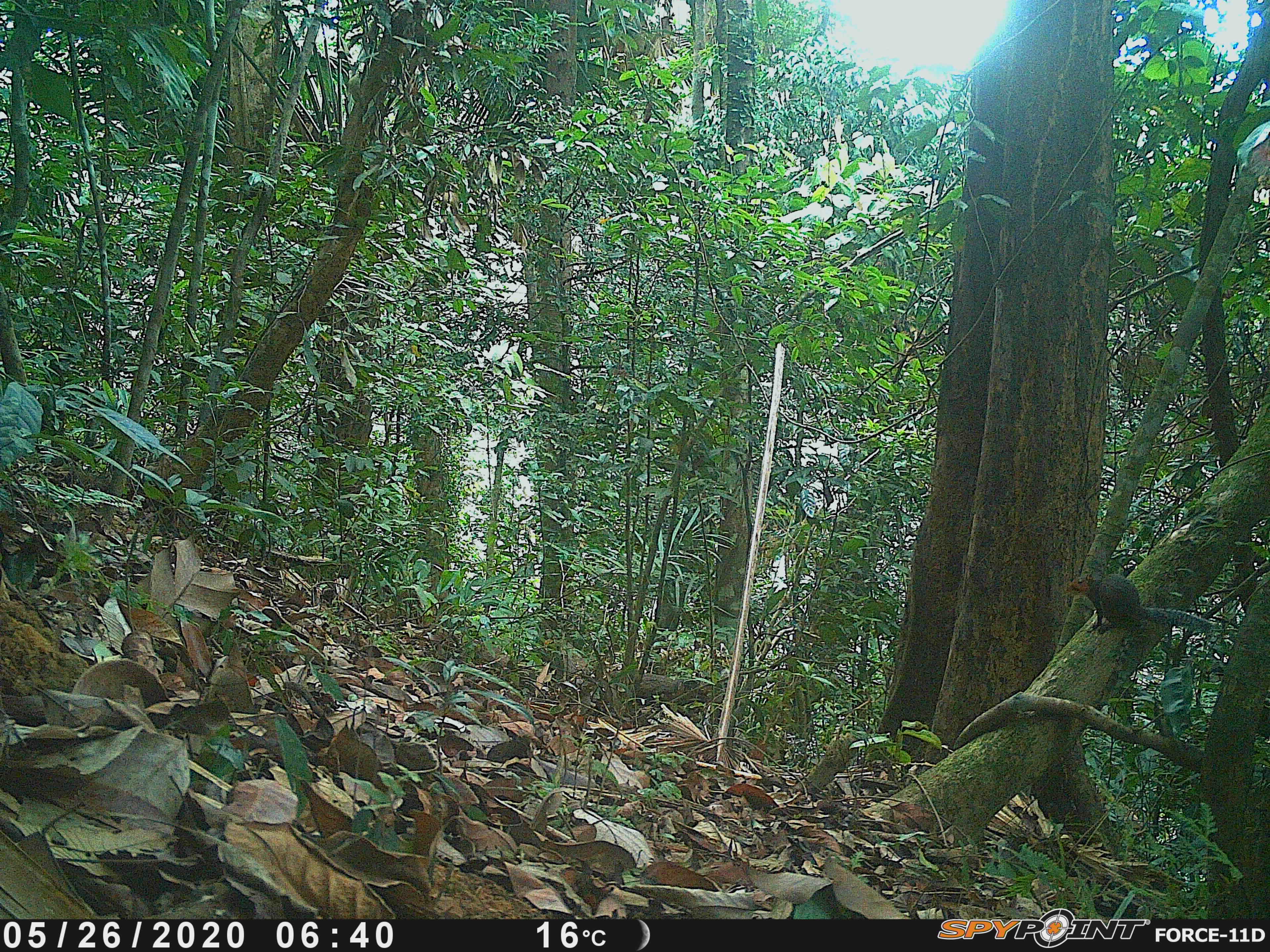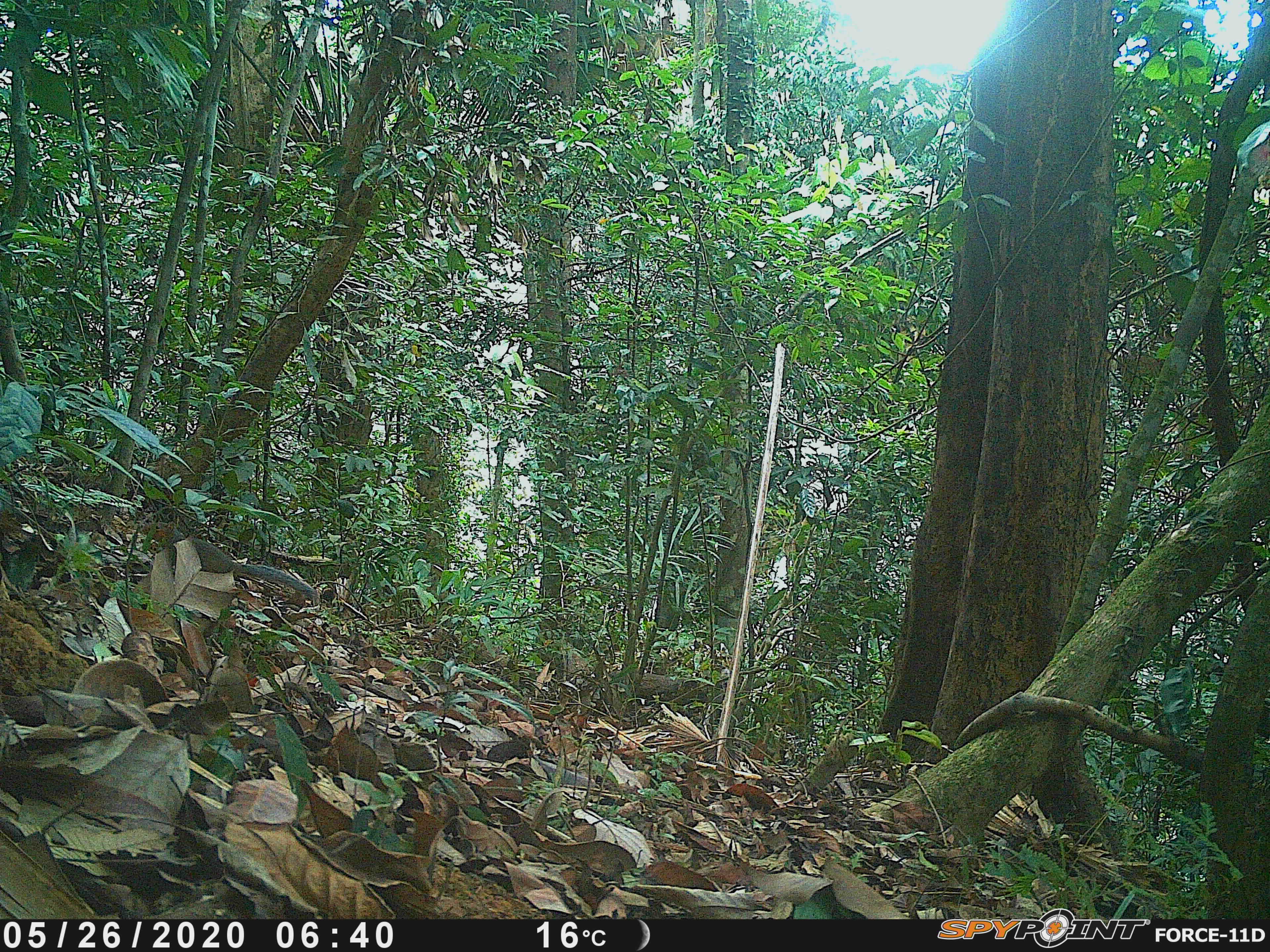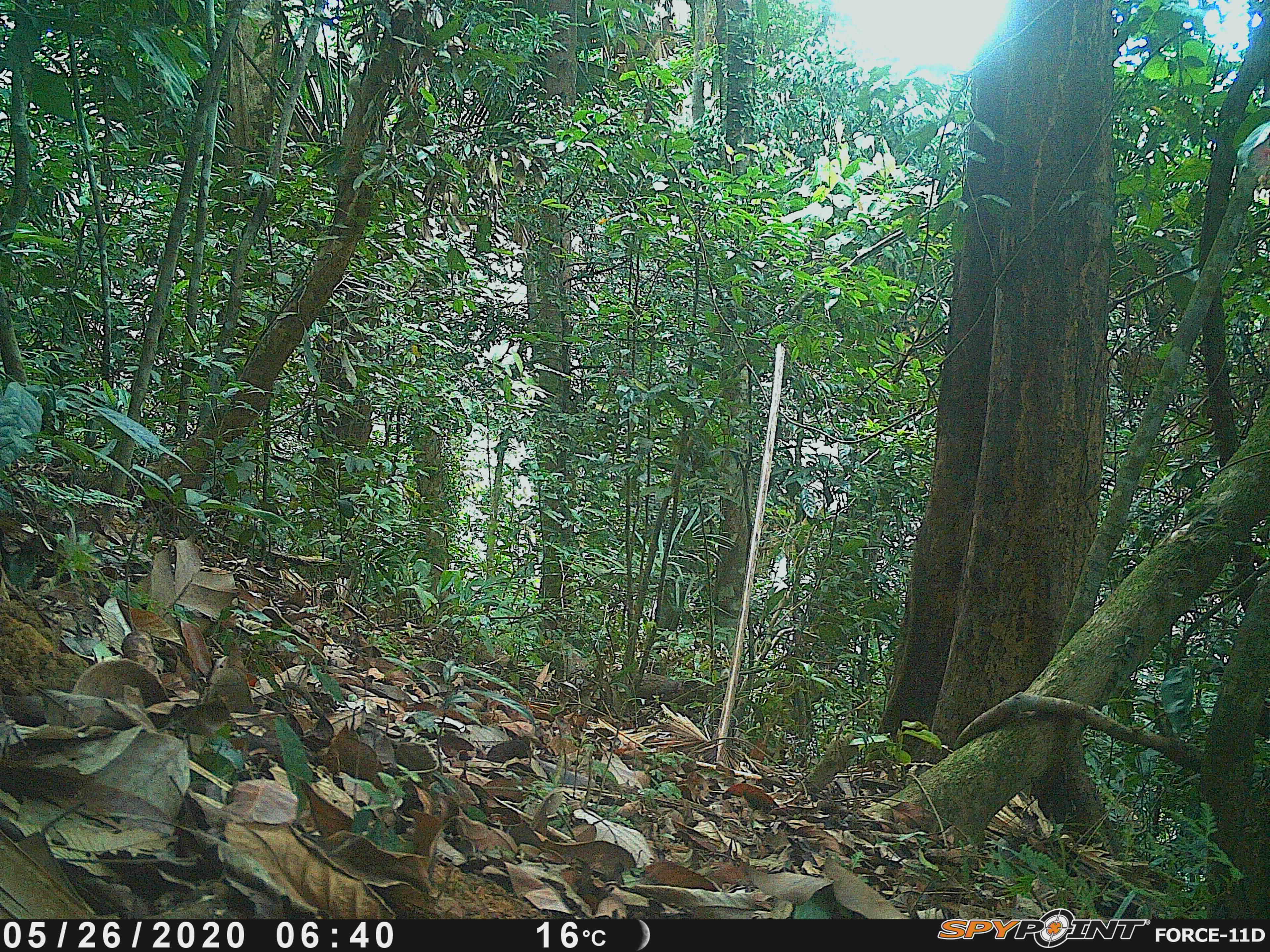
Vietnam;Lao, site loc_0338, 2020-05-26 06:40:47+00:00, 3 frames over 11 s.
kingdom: Animalia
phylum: Chordata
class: Mammalia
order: Rodentia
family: Sciuridae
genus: Dremomys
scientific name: Dremomys rufigenis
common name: red-cheeked squirrel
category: red cheeked squirrel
Red cheeked squirrel (red-cheeked squirrel) (Dremomys rufigenis). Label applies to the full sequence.